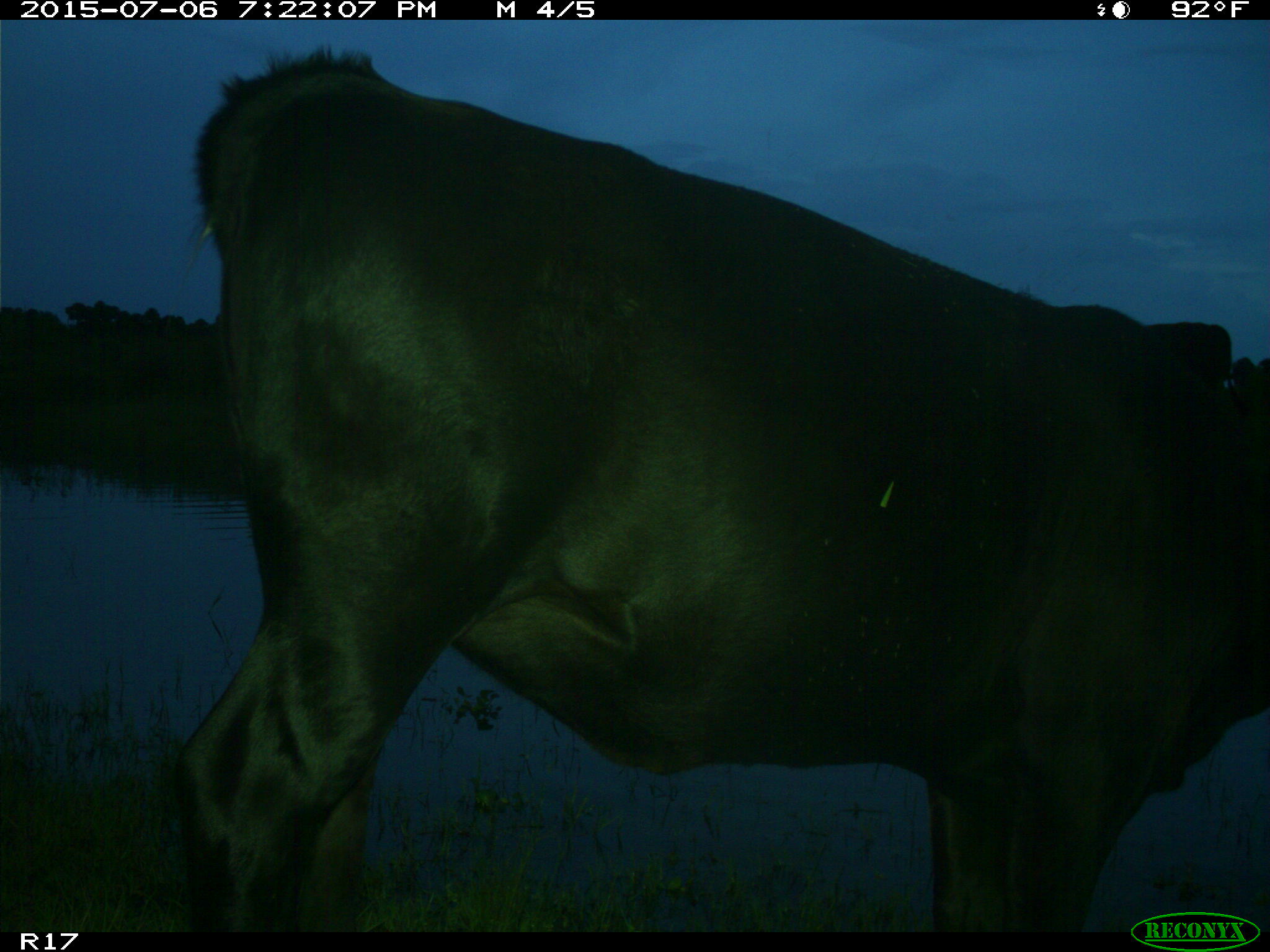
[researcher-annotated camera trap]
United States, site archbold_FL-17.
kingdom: Animalia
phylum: Chordata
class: Mammalia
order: Artiodactyla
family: Bovidae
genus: Bos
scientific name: Bos taurus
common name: domestic cow